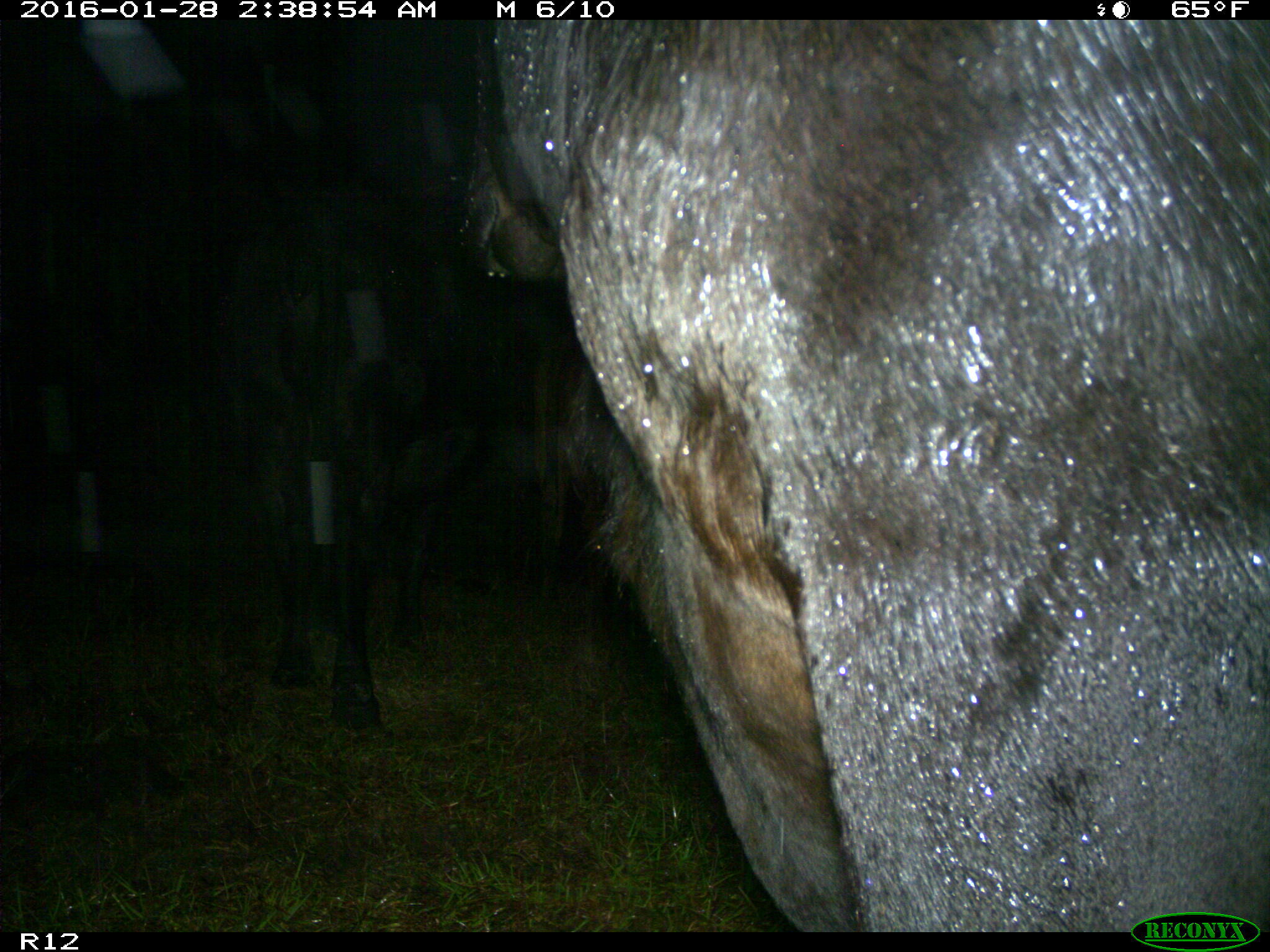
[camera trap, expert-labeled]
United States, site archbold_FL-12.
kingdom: Animalia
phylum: Chordata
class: Mammalia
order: Artiodactyla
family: Bovidae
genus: Bos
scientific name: Bos taurus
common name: domestic cow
Bos taurus (domestic cow).